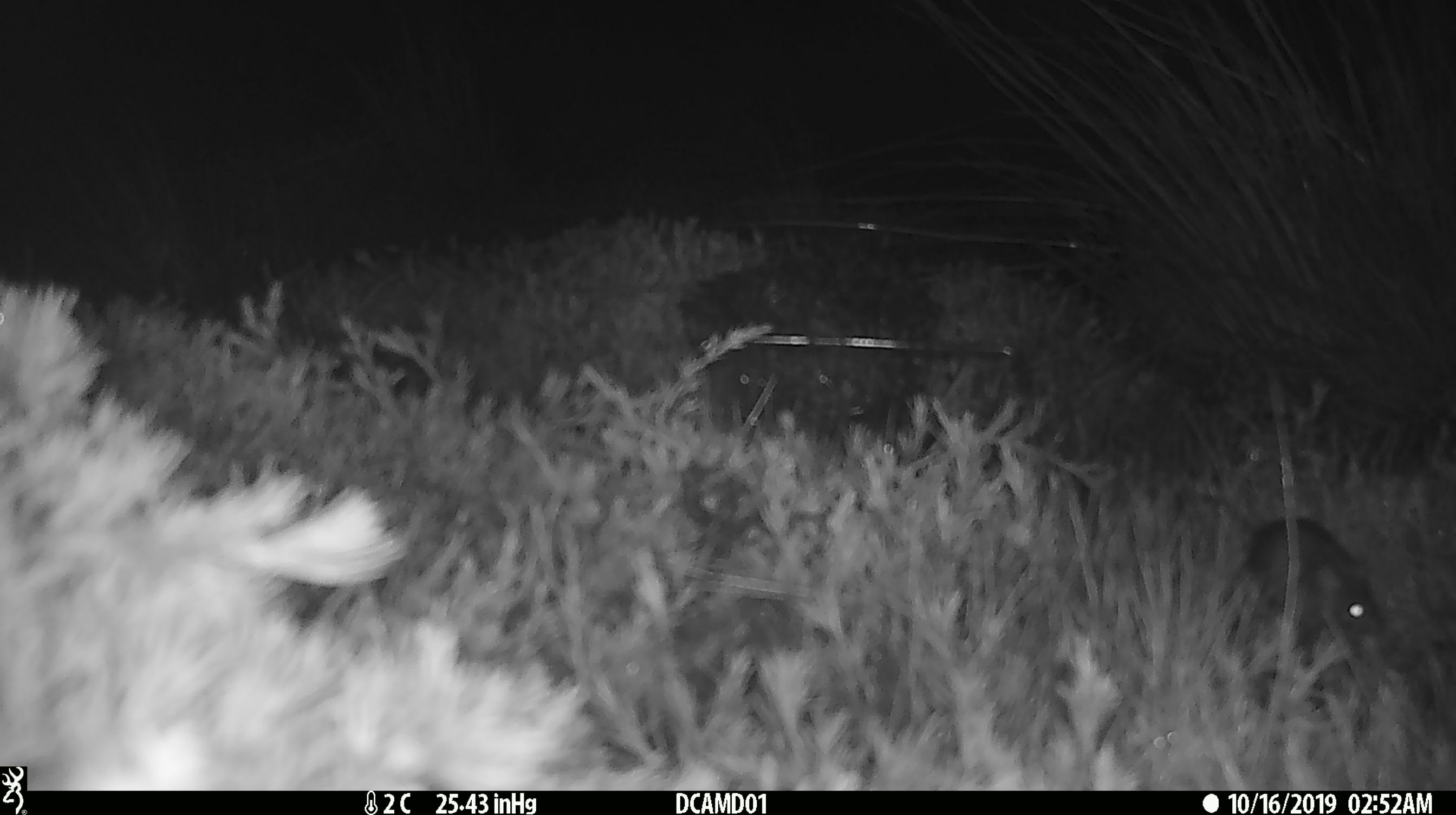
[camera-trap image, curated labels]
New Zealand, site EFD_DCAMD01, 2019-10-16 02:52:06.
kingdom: Animalia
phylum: Chordata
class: Mammalia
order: Rodentia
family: Muridae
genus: Mus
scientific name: Mus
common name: mouse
Mouse (Mus).